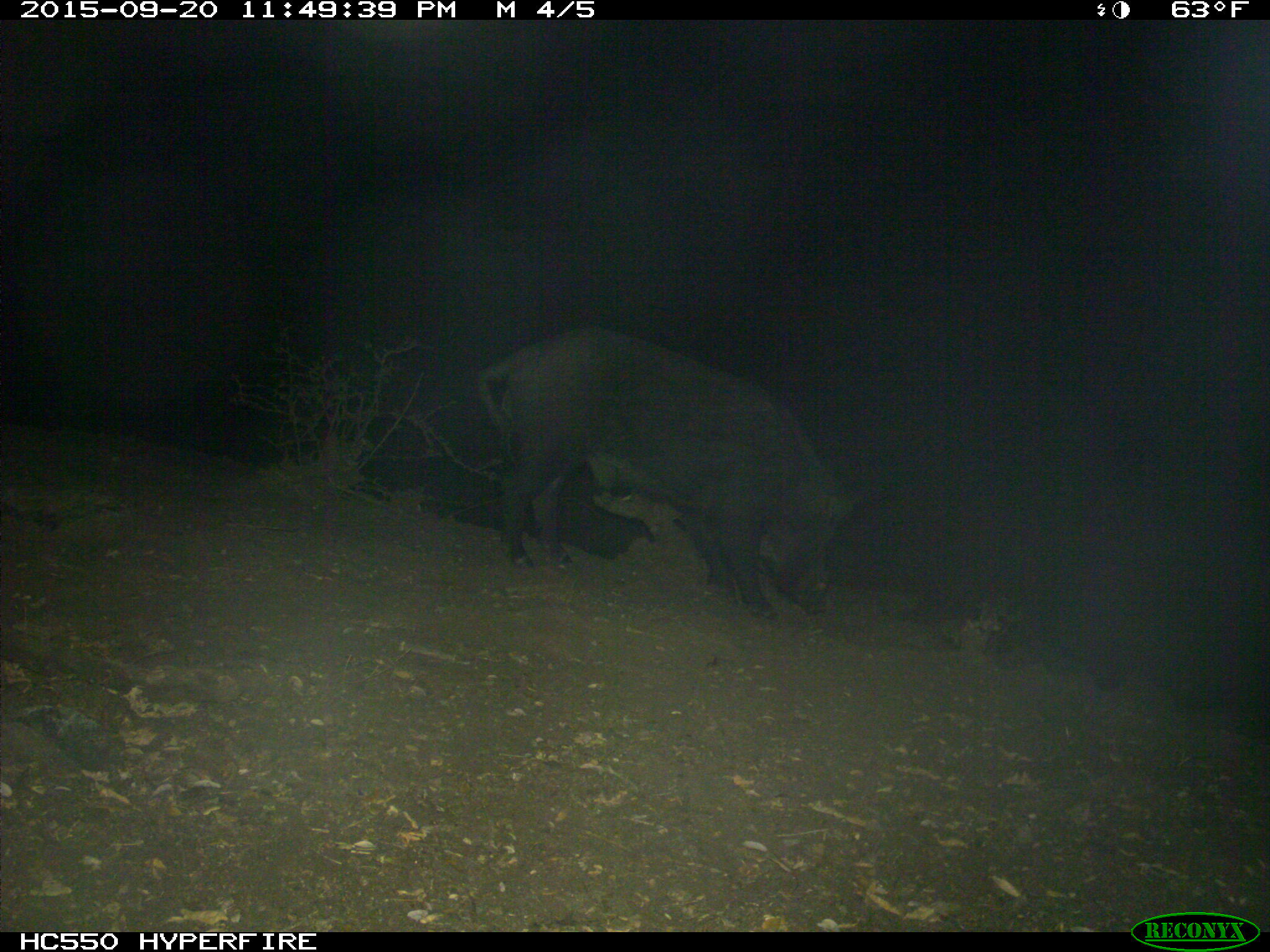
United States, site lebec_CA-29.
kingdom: Animalia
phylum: Chordata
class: Mammalia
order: Artiodactyla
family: Suidae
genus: Sus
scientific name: Sus scrofa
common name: wild boar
Sus scrofa (wild boar).